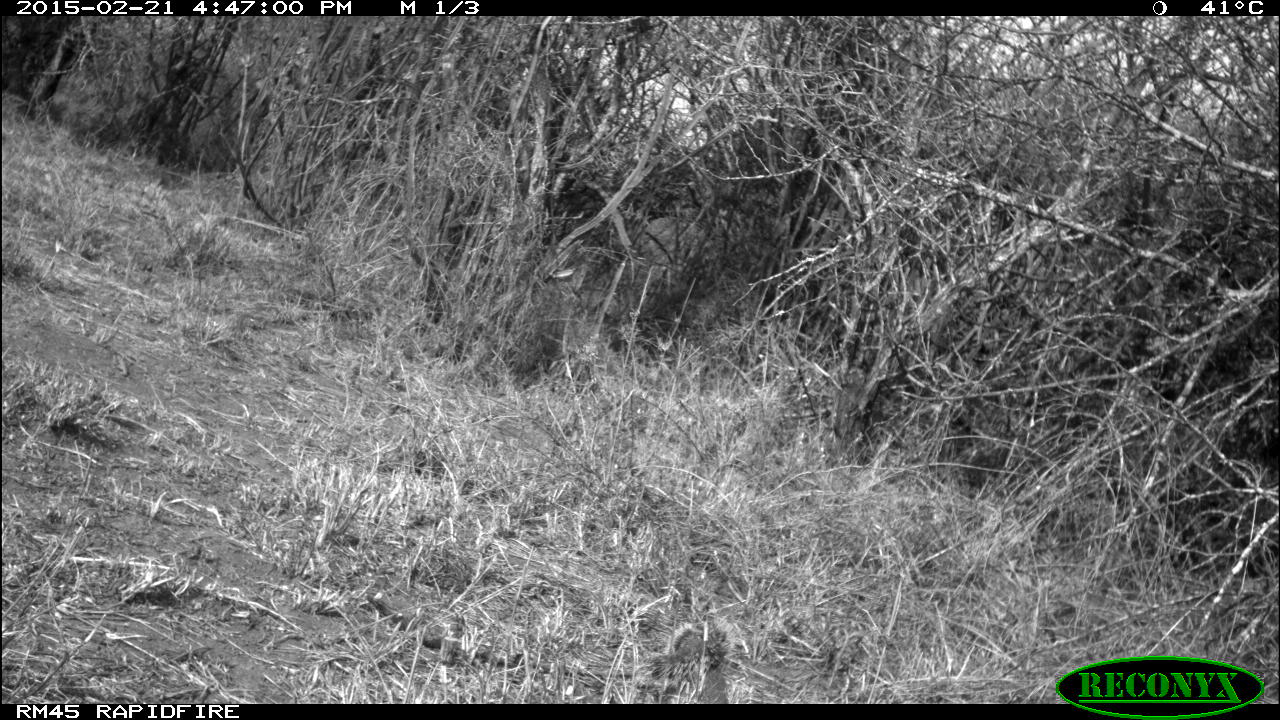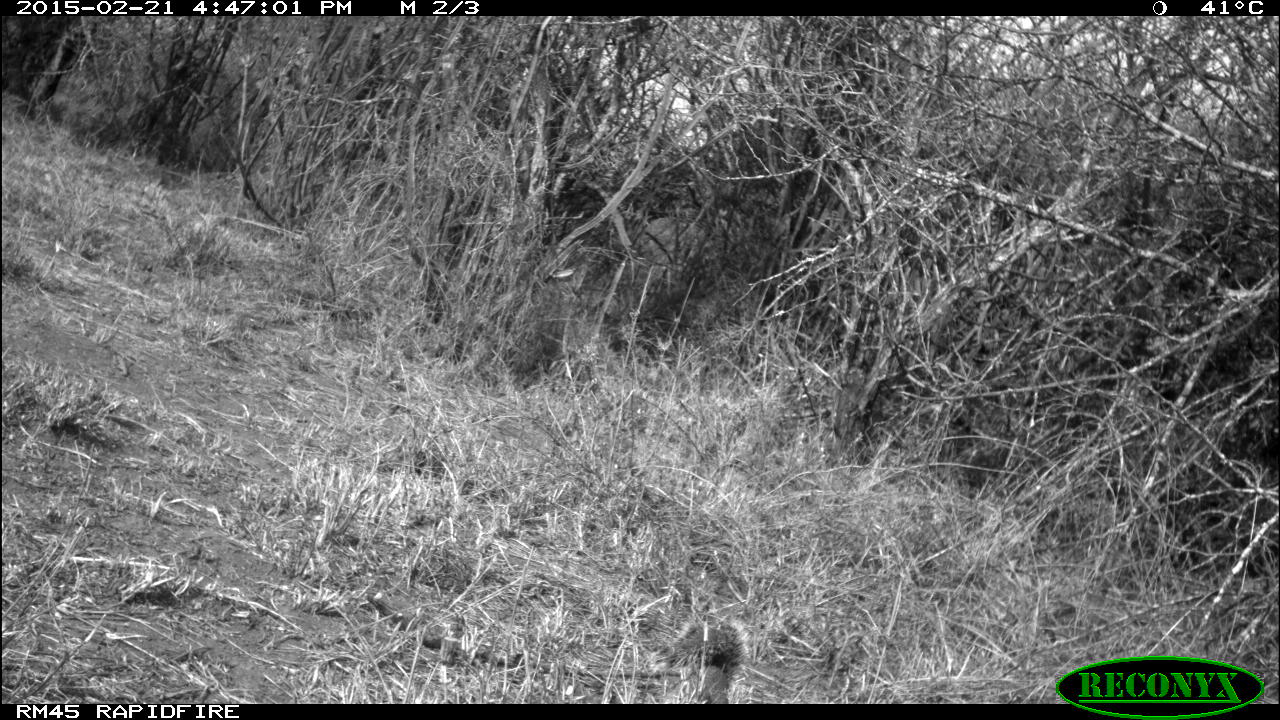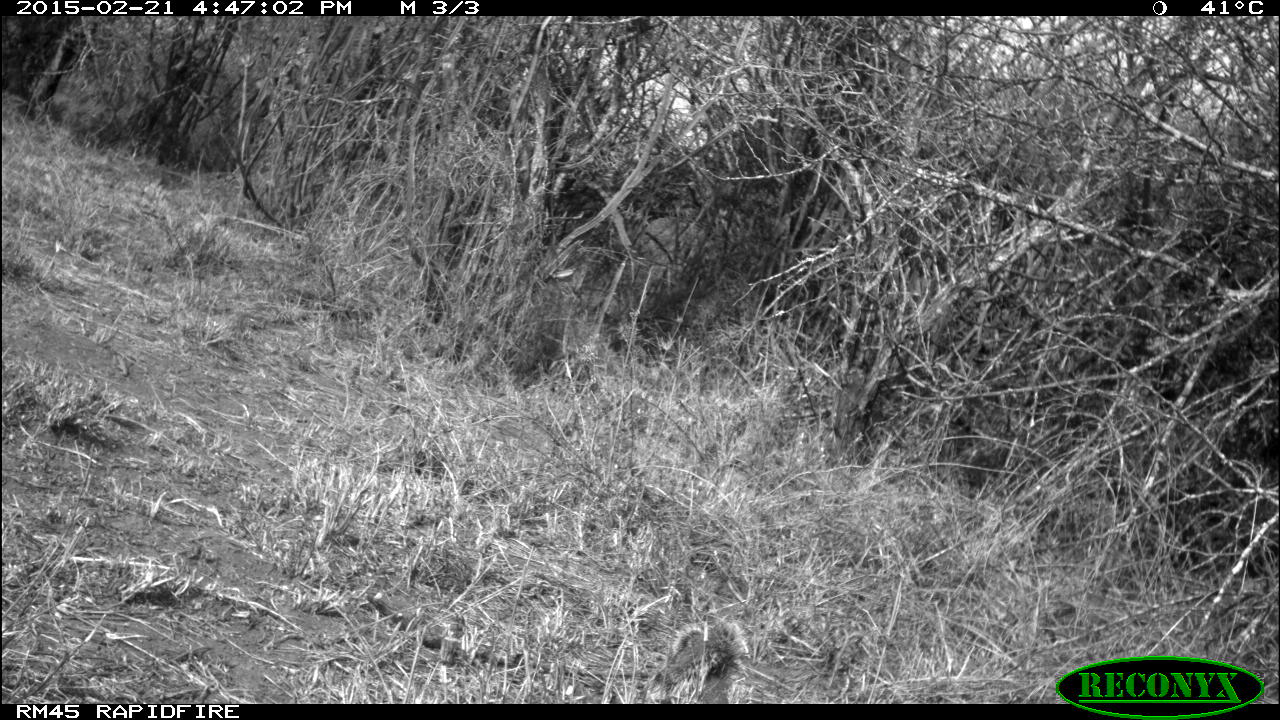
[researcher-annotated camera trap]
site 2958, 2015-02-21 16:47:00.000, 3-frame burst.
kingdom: Animalia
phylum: Chordata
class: Mammalia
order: Rodentia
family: Sciuridae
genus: Xerus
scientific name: Xerus rutilus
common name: unstriped ground squirrel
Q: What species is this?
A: Xerus rutilus (unstriped ground squirrel).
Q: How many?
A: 1.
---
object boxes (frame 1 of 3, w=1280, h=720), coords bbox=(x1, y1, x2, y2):
xerus rutilus: bbox=(638, 621, 729, 703)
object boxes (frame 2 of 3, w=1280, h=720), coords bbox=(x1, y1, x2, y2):
xerus rutilus: bbox=(666, 623, 743, 702)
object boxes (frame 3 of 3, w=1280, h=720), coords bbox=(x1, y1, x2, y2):
xerus rutilus: bbox=(643, 619, 746, 699)